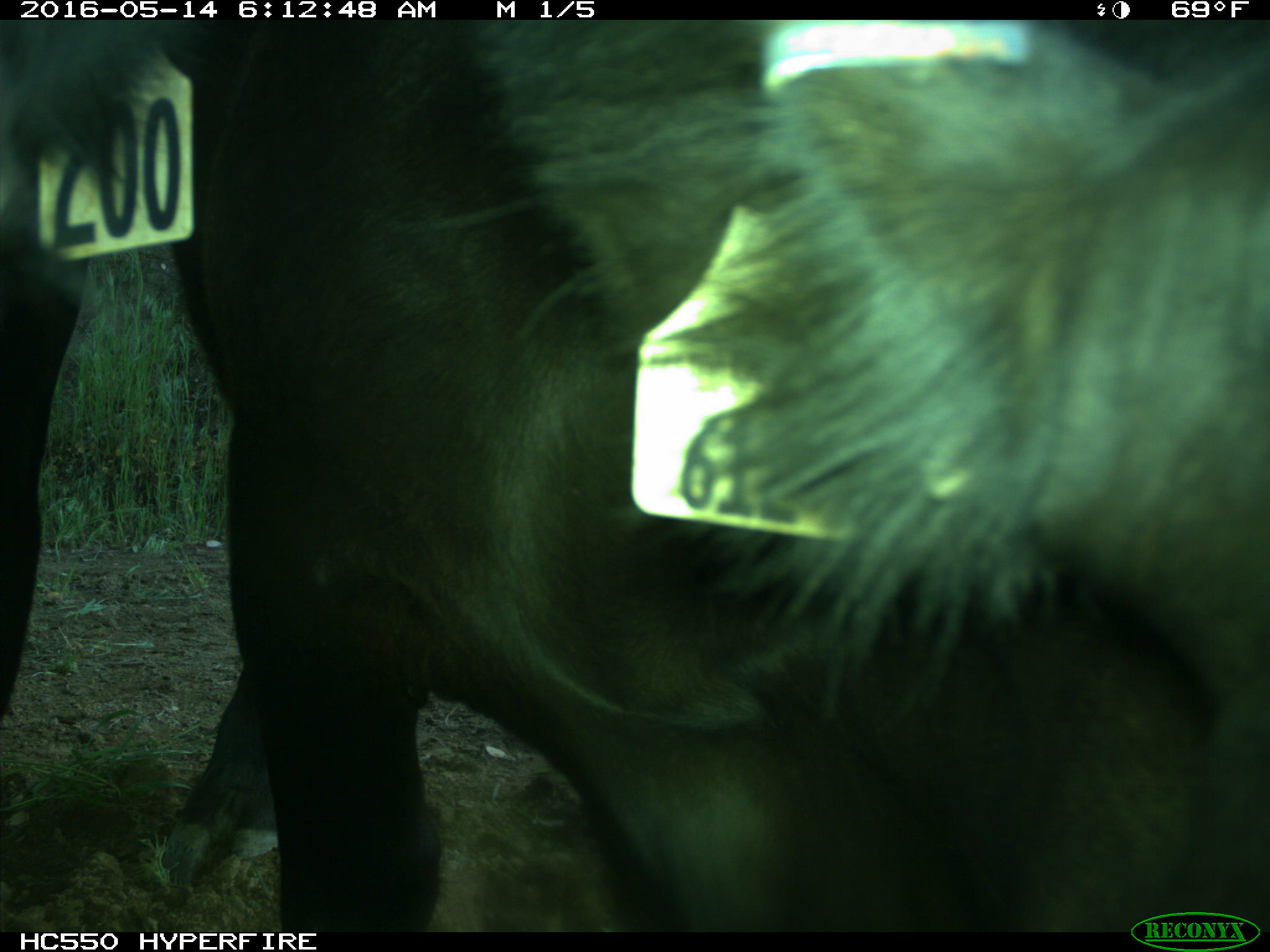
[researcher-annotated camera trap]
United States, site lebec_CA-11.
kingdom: Animalia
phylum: Chordata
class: Mammalia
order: Artiodactyla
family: Bovidae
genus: Bos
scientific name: Bos taurus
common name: domestic cow